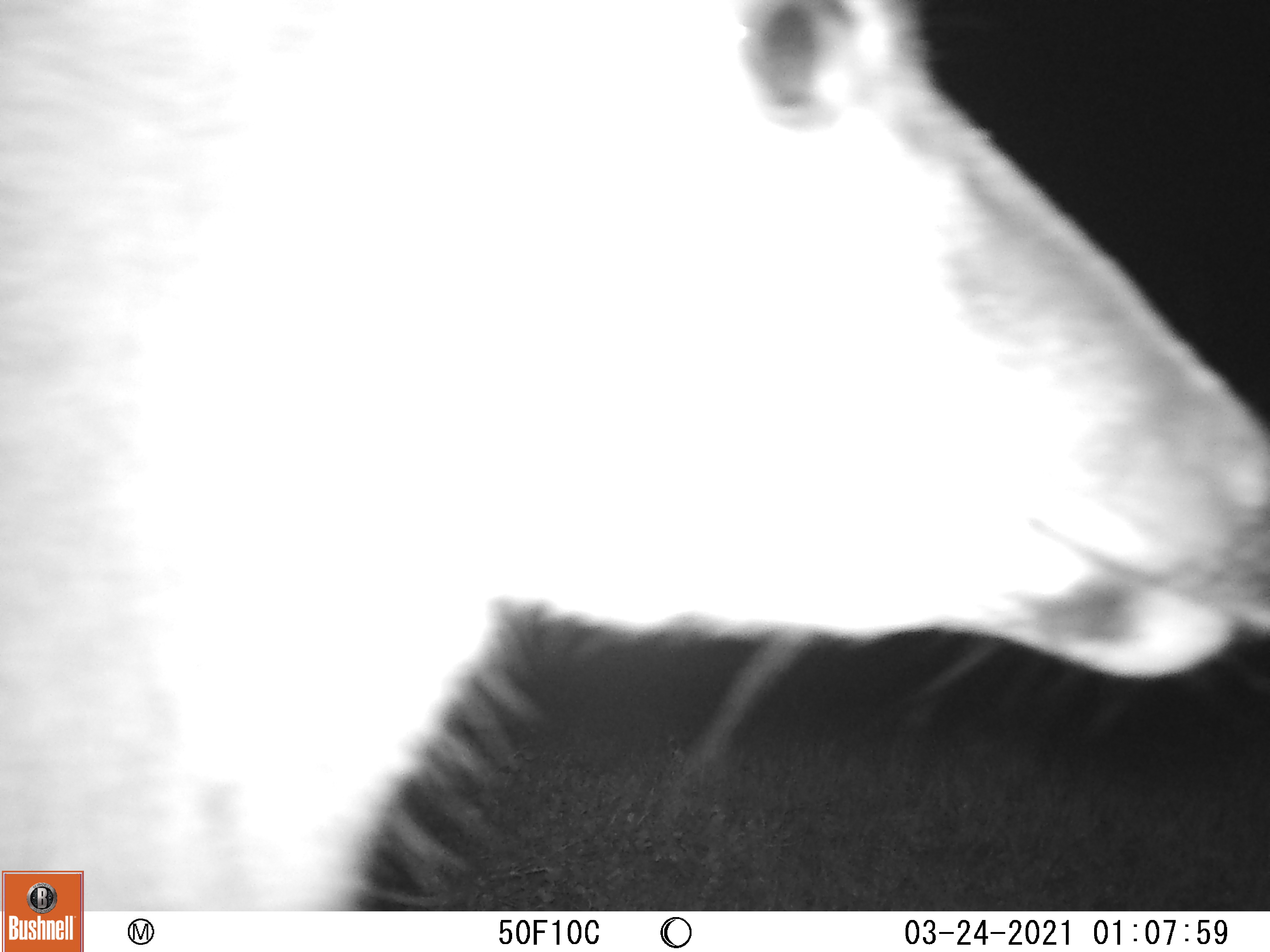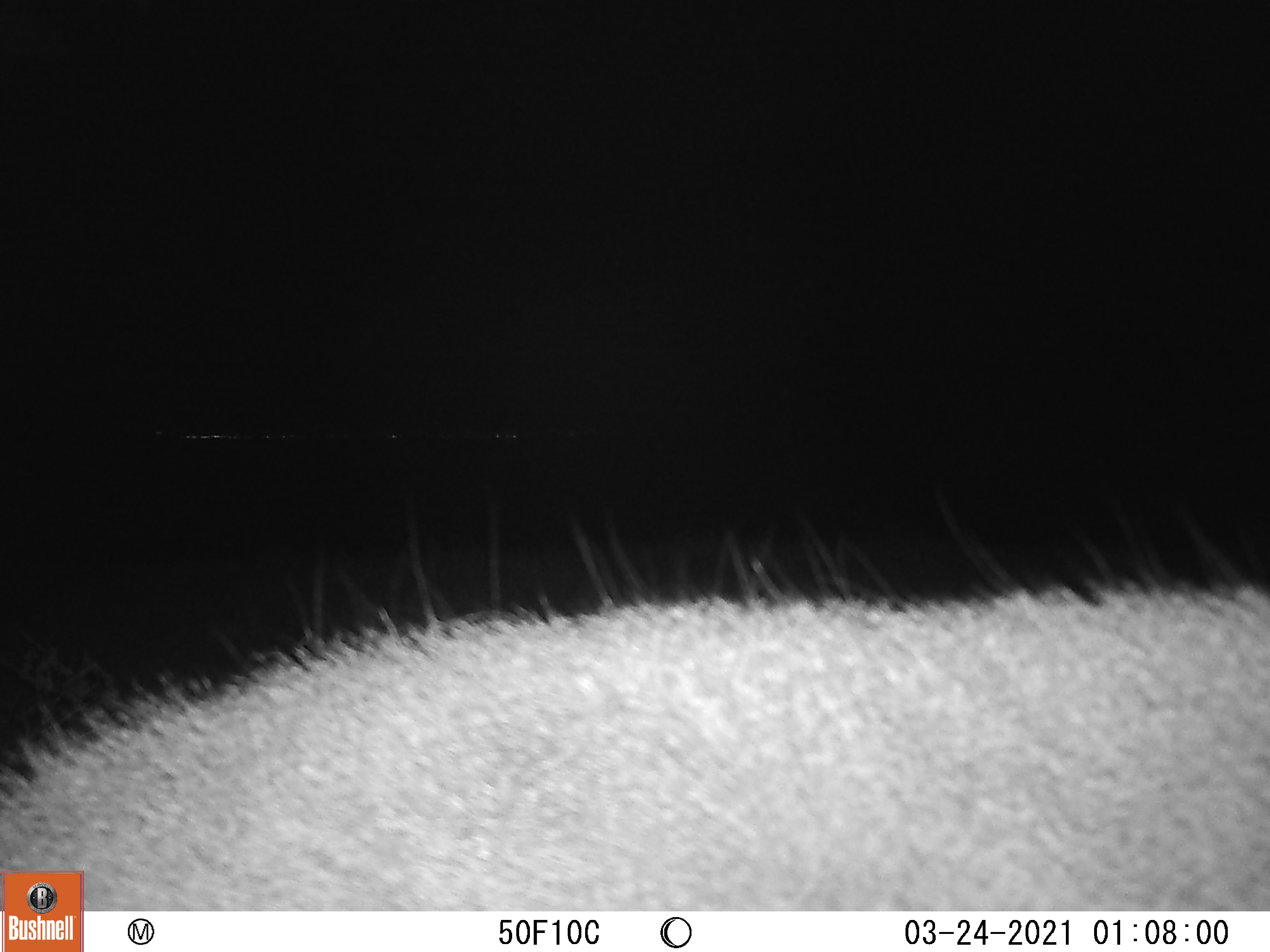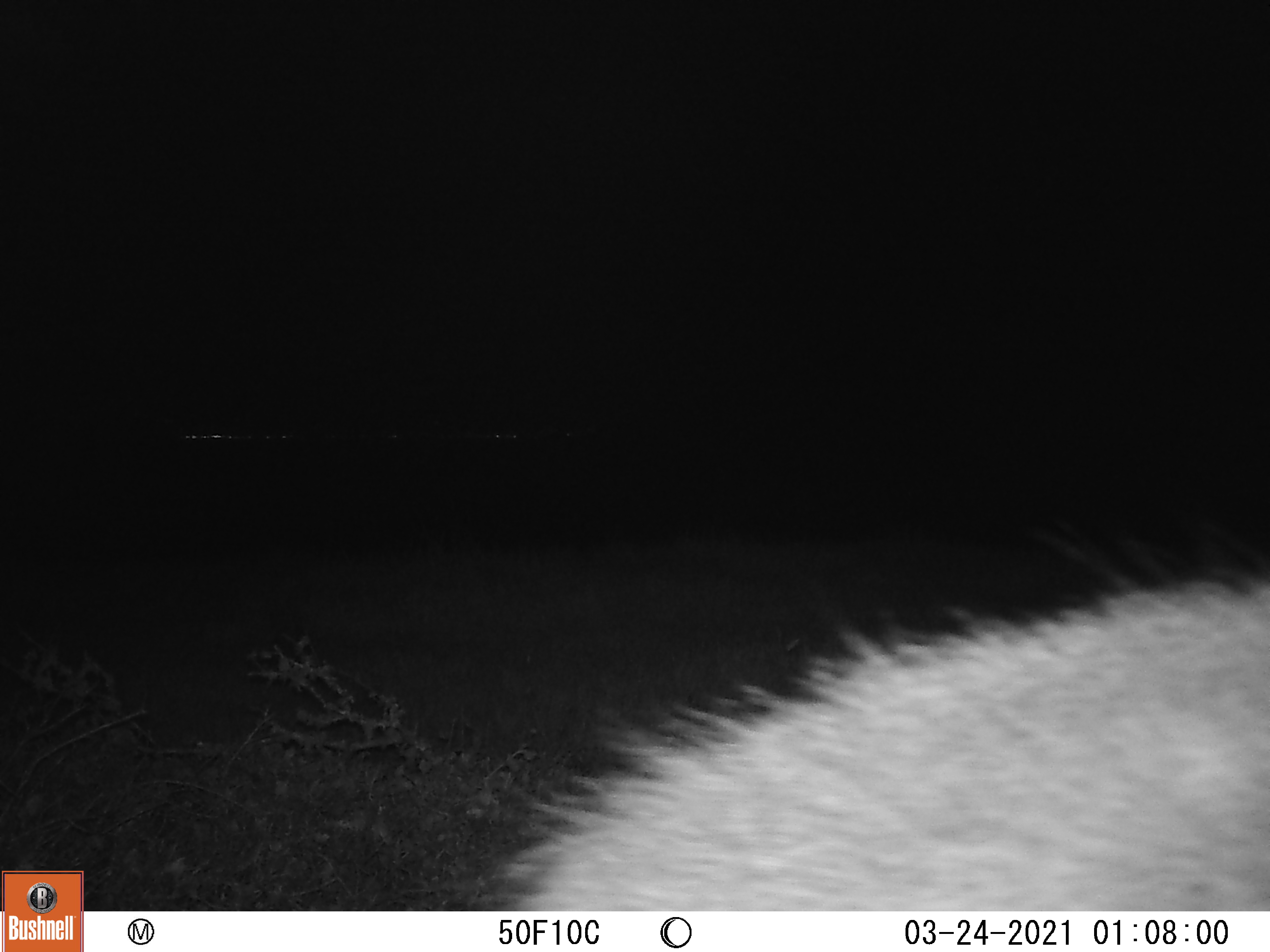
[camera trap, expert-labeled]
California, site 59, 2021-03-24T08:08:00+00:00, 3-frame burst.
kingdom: Animalia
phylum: Chordata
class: Mammalia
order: Artiodactyla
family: Cervidae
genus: Odocoileus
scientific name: Odocoileus hemionus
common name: mule deer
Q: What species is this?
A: Mule deer (Odocoileus hemionus).